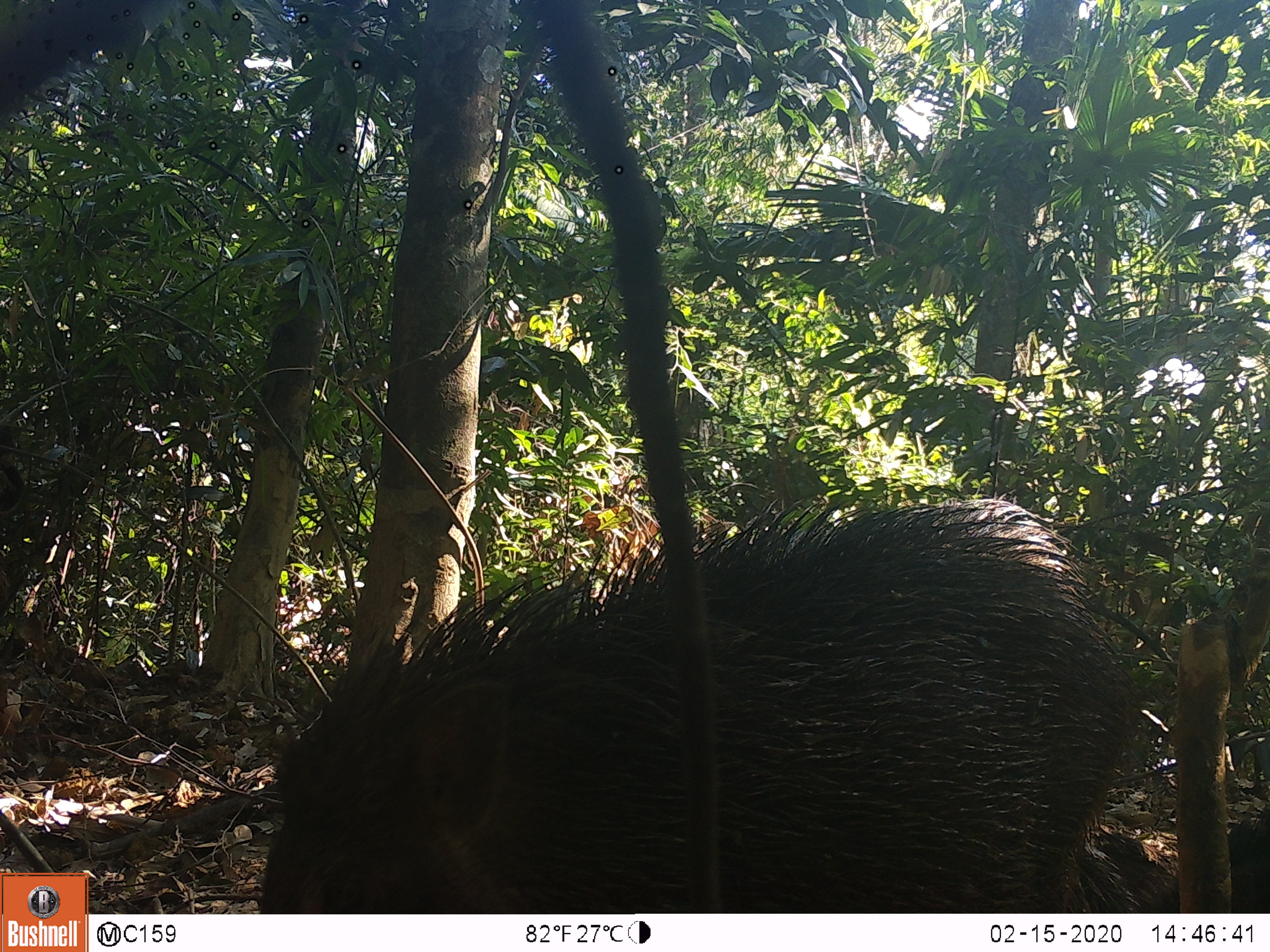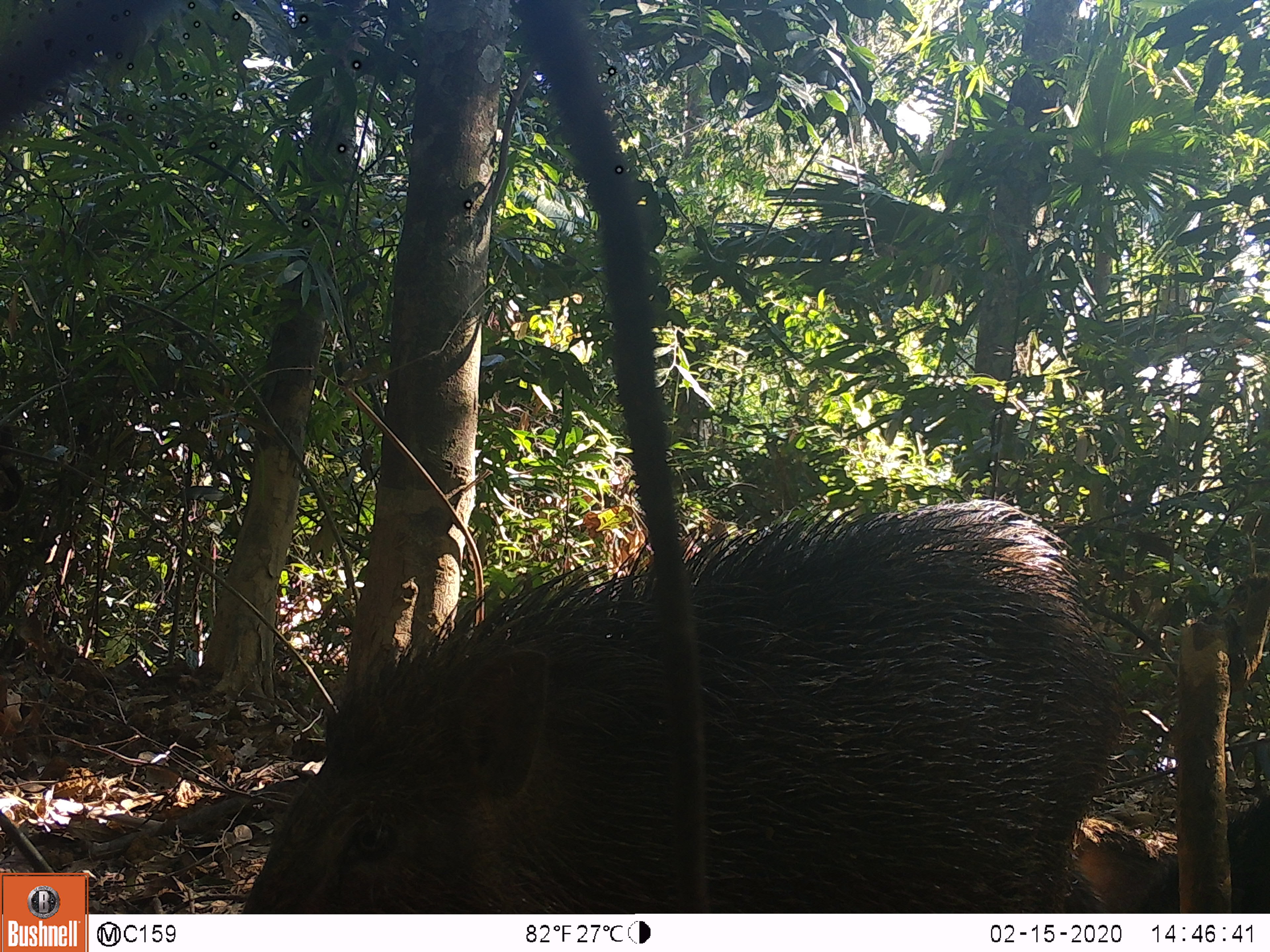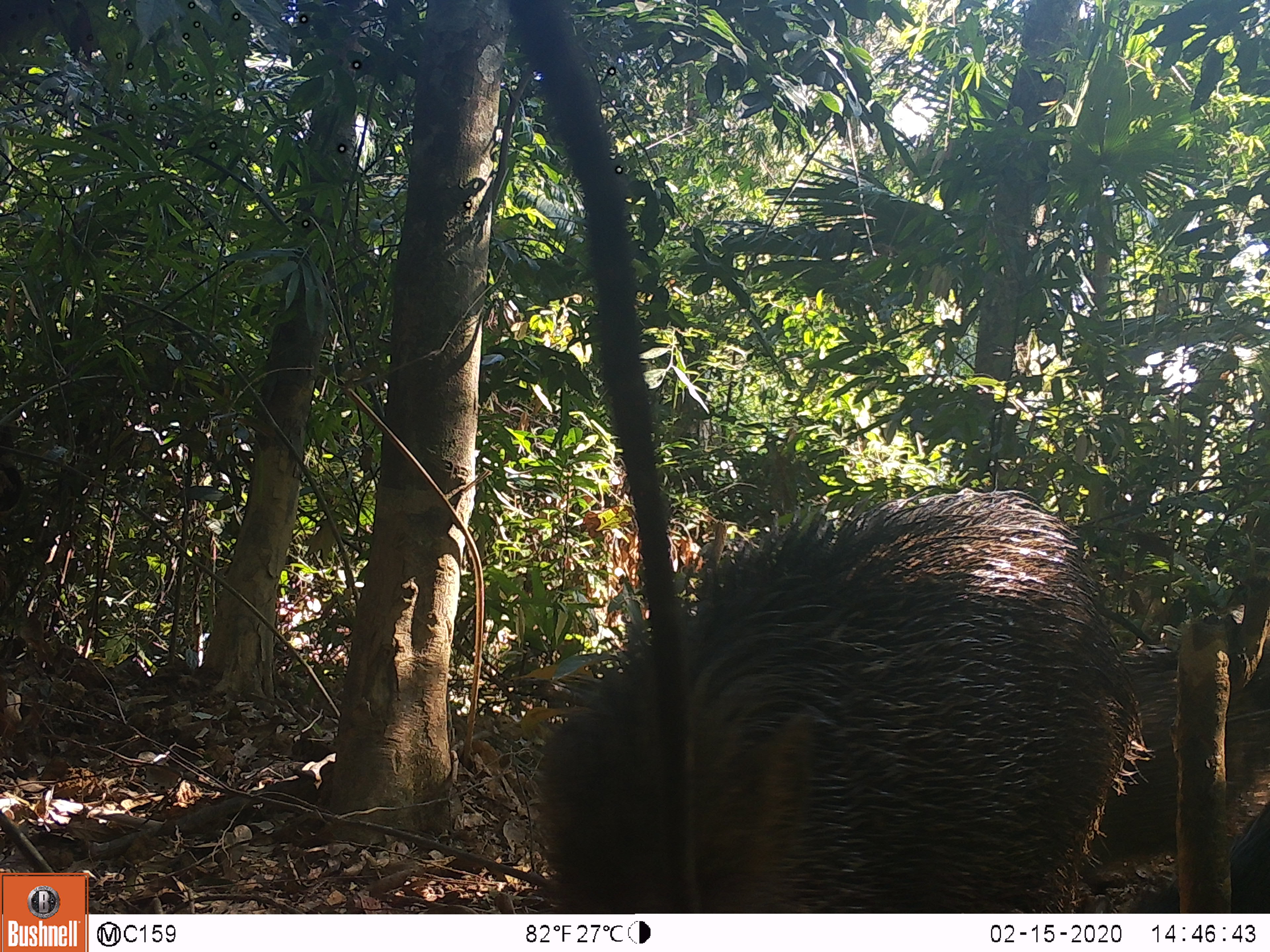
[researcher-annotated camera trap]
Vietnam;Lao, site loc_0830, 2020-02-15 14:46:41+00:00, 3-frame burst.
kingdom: Animalia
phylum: Chordata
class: Mammalia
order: Artiodactyla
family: Suidae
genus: Sus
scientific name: Sus scrofa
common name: eurasian wild pig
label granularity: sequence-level